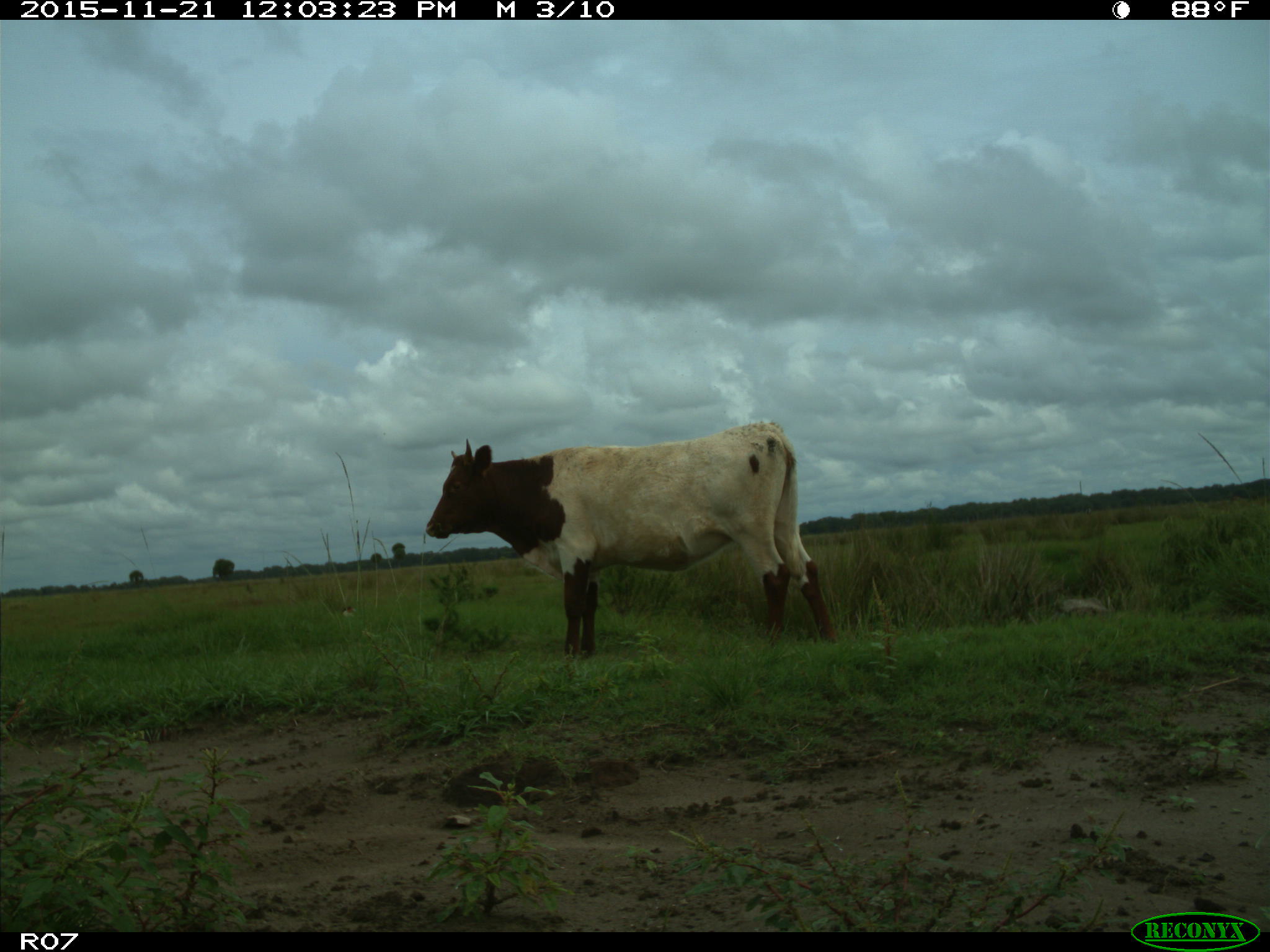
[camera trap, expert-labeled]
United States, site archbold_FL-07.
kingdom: Animalia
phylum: Chordata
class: Mammalia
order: Artiodactyla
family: Bovidae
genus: Bos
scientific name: Bos taurus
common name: domestic cow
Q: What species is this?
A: Bos taurus (domestic cow).